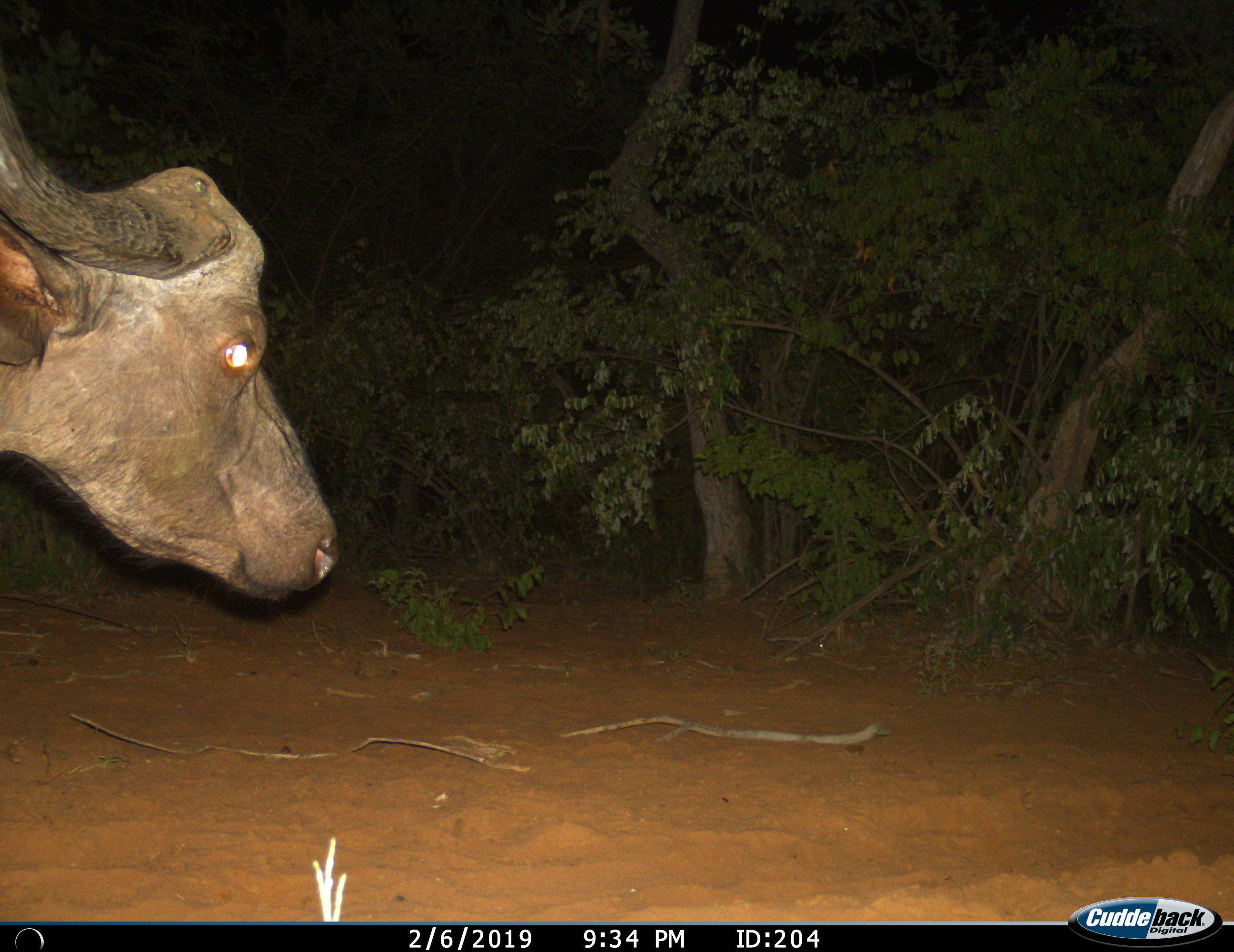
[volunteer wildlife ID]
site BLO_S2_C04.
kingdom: Animalia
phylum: Chordata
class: Mammalia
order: Artiodactyla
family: Bovidae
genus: Syncerus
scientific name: Syncerus caffer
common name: african buffalo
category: buffalo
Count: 1.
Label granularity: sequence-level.